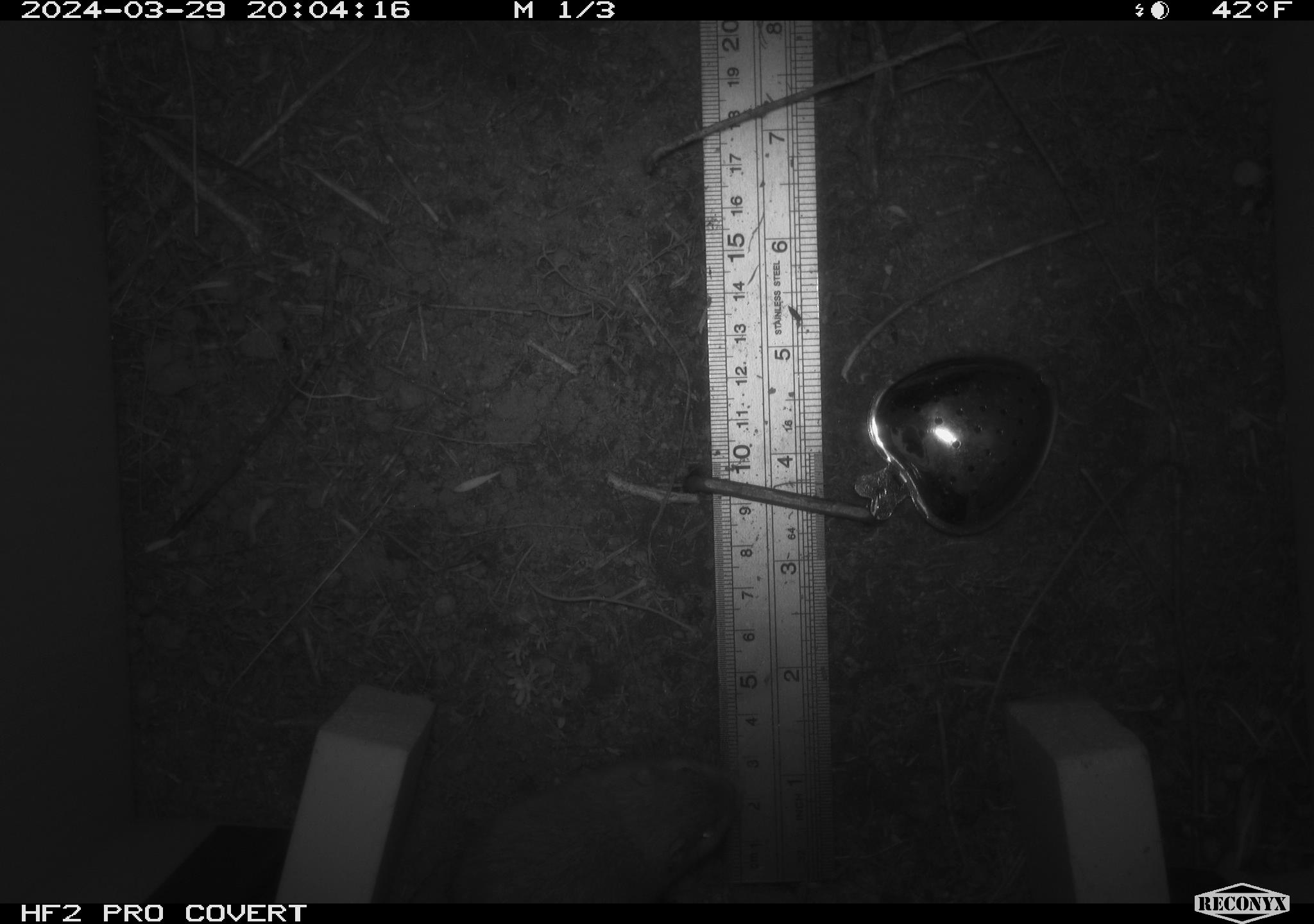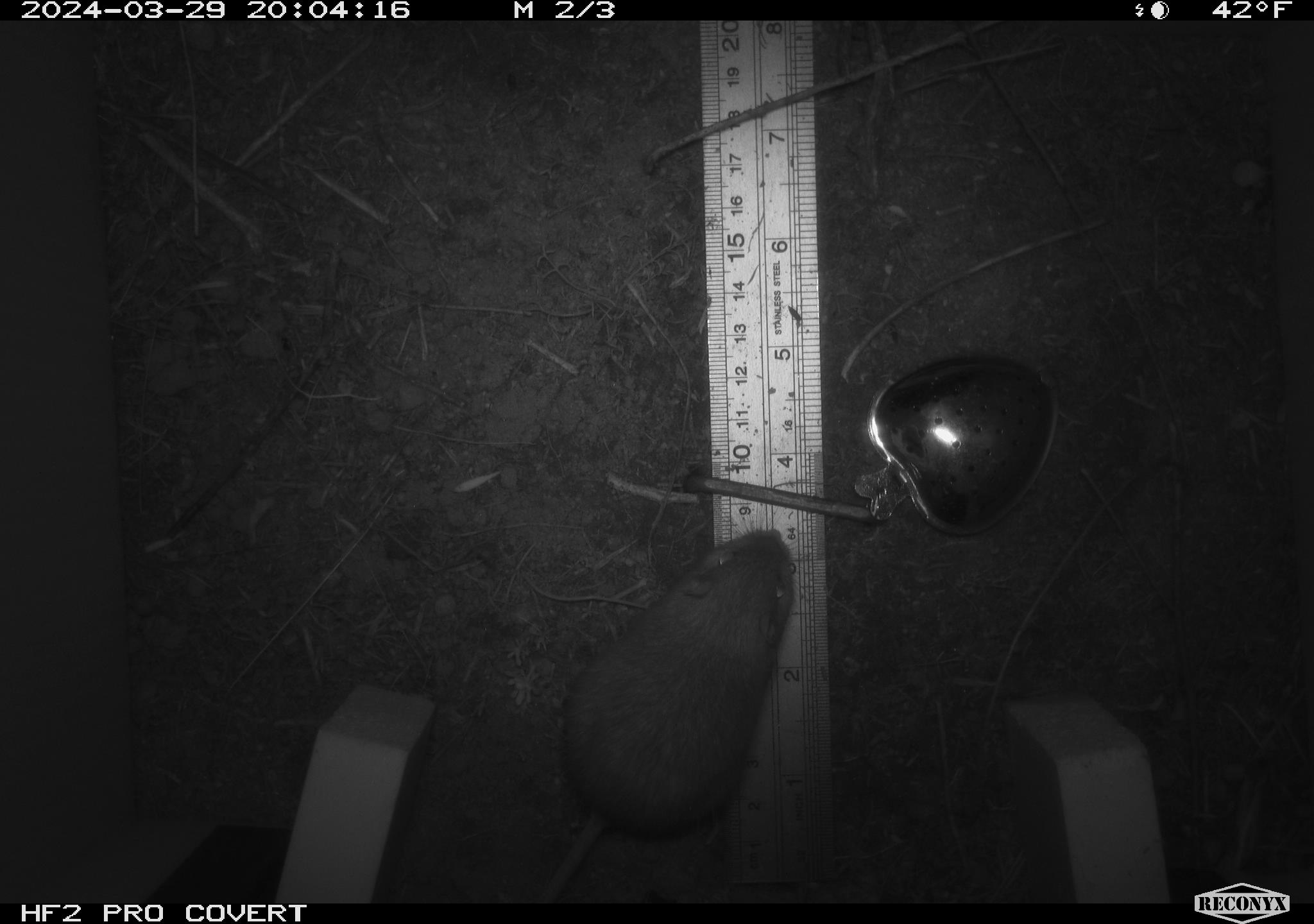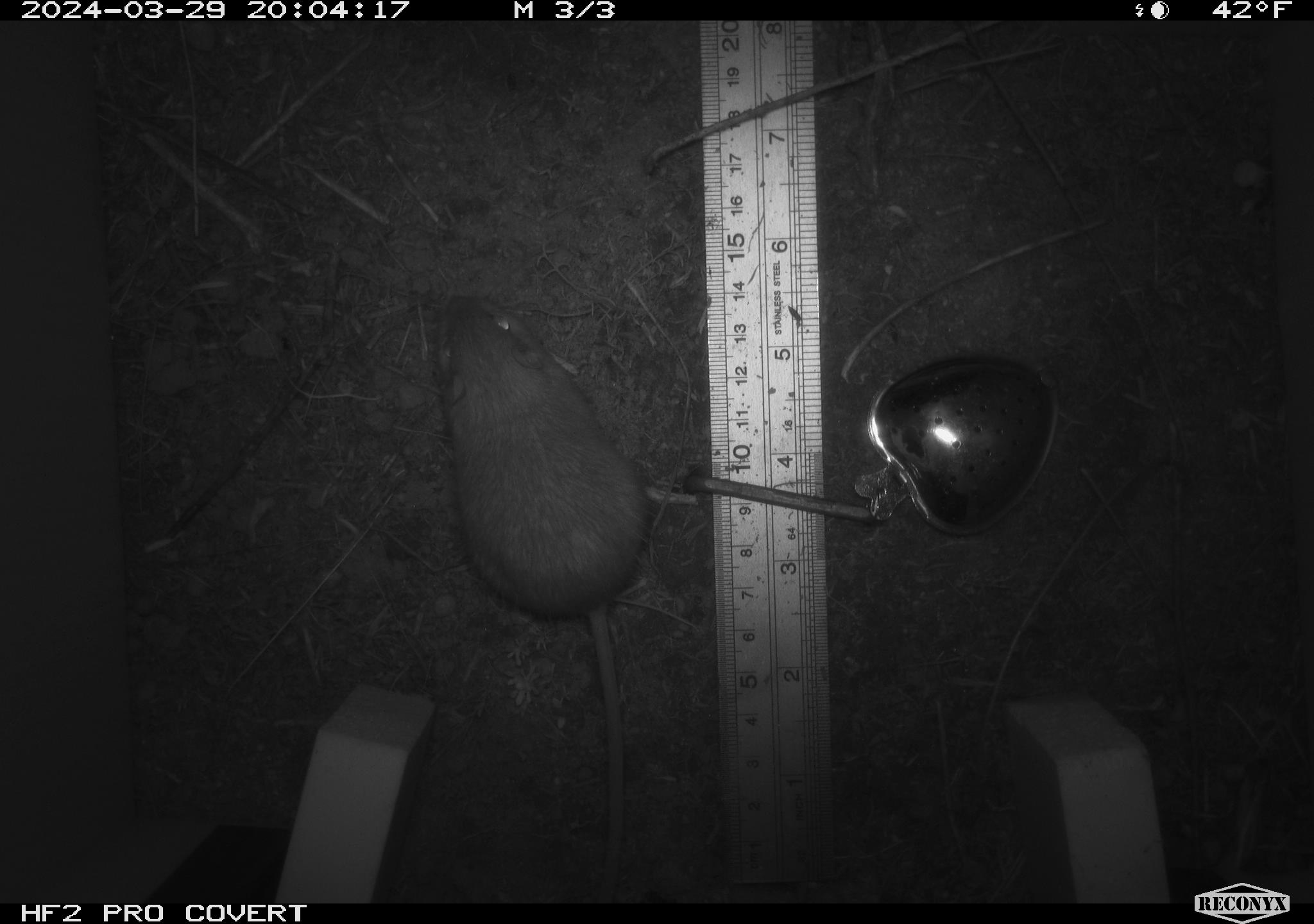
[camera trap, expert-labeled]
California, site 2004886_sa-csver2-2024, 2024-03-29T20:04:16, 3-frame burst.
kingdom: Animalia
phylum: Chordata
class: Mammalia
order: Rodentia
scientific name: Rodentia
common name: rodent